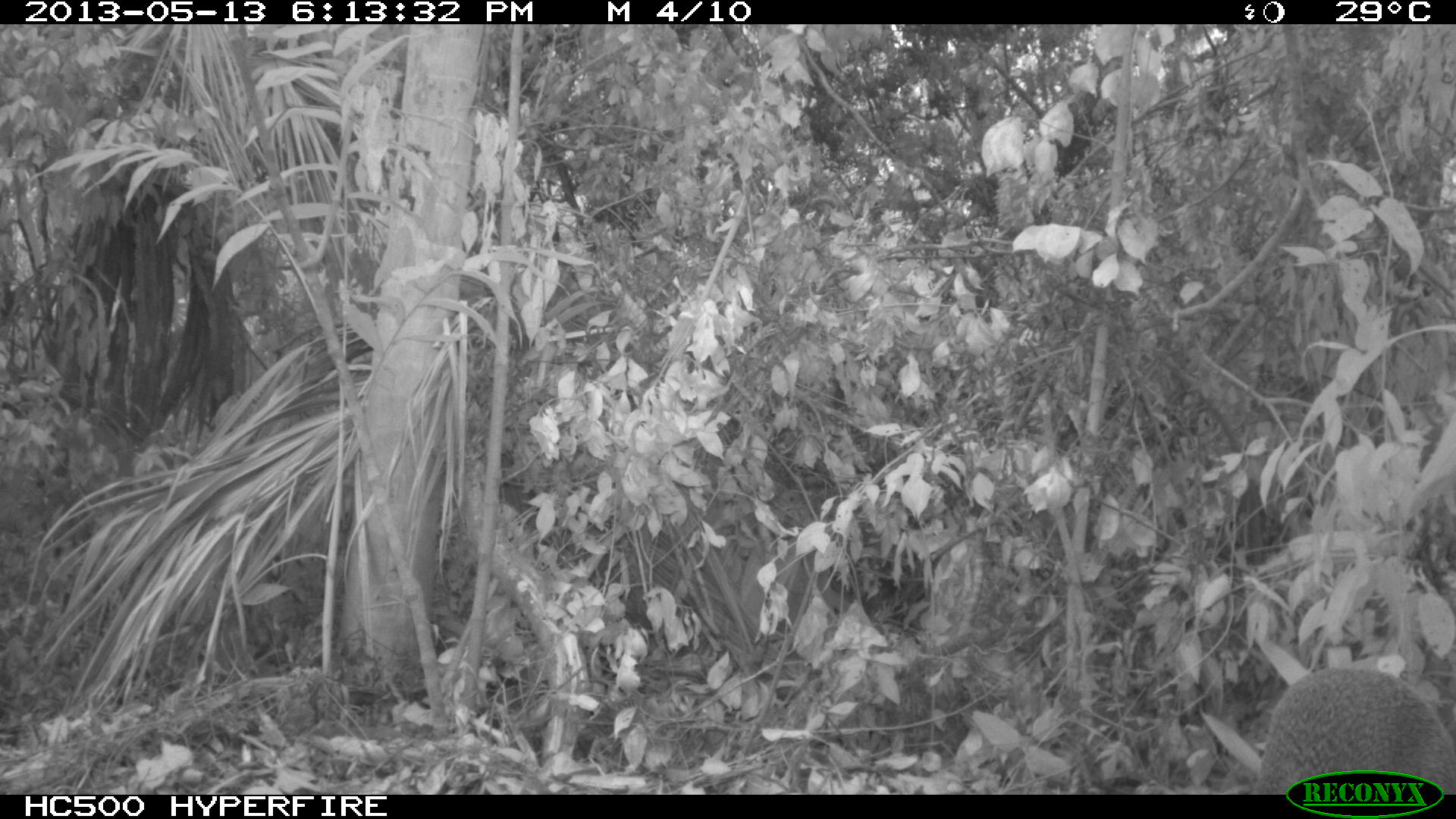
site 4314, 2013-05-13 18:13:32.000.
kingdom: Animalia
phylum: Chordata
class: Mammalia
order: Rodentia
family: Dasyproctidae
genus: Dasyprocta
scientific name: Dasyprocta punctata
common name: central american agouti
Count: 1.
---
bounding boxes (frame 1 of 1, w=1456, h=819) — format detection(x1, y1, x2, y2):
dasyprocta punctata: detection(1250, 668, 1456, 792)